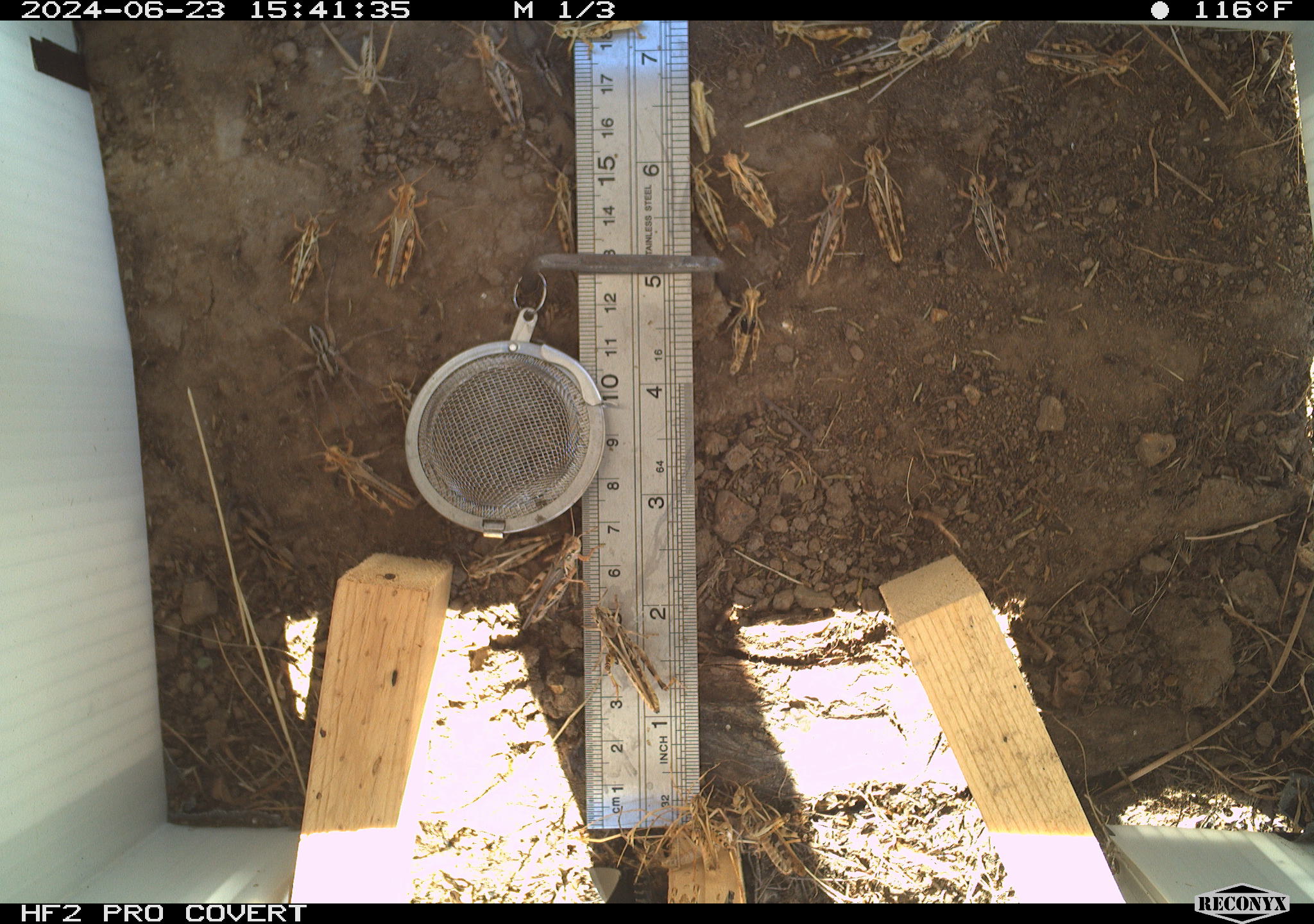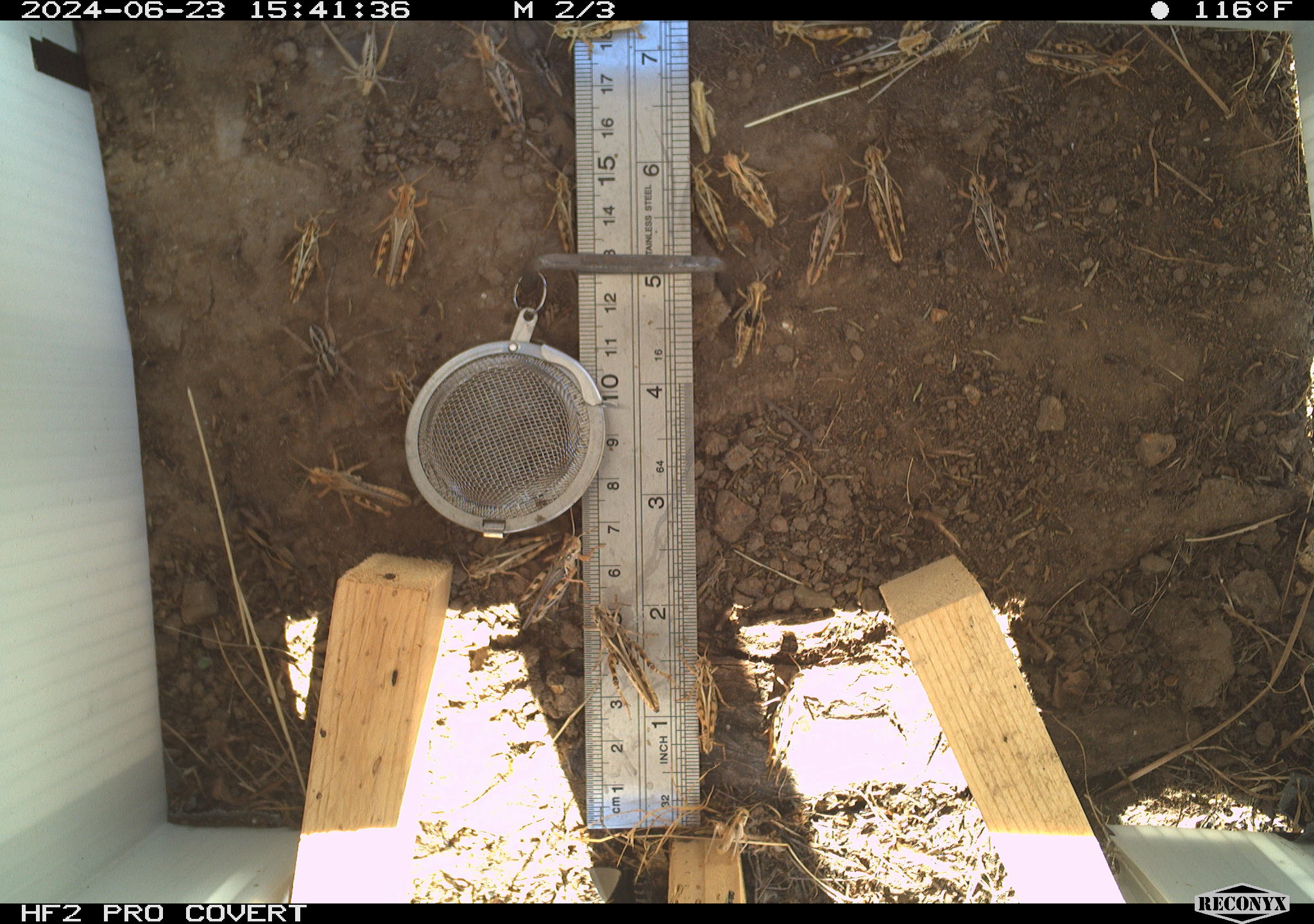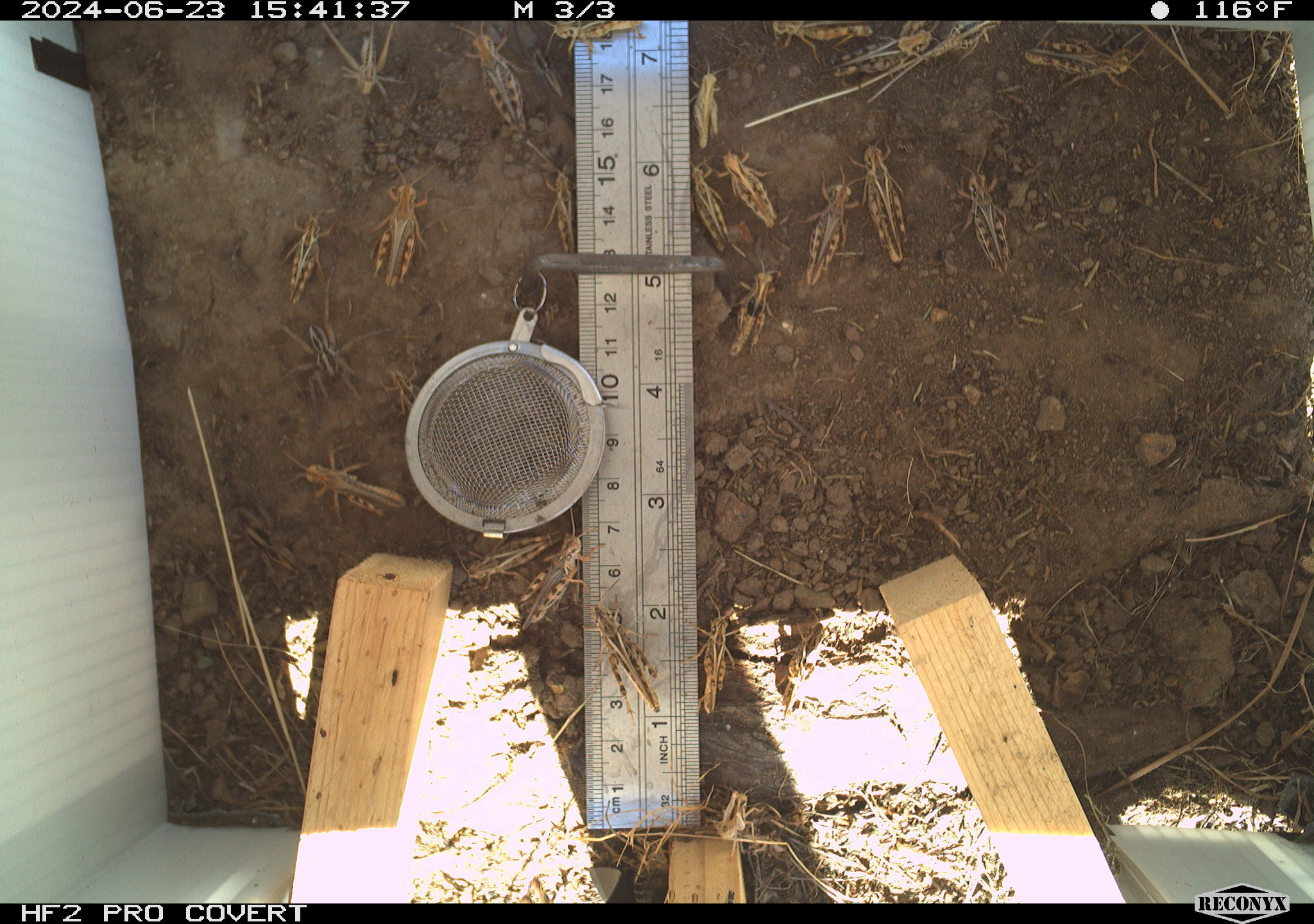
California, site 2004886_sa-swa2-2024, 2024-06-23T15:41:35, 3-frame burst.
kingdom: Animalia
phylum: Arthropoda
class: Insecta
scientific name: Insecta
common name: insect